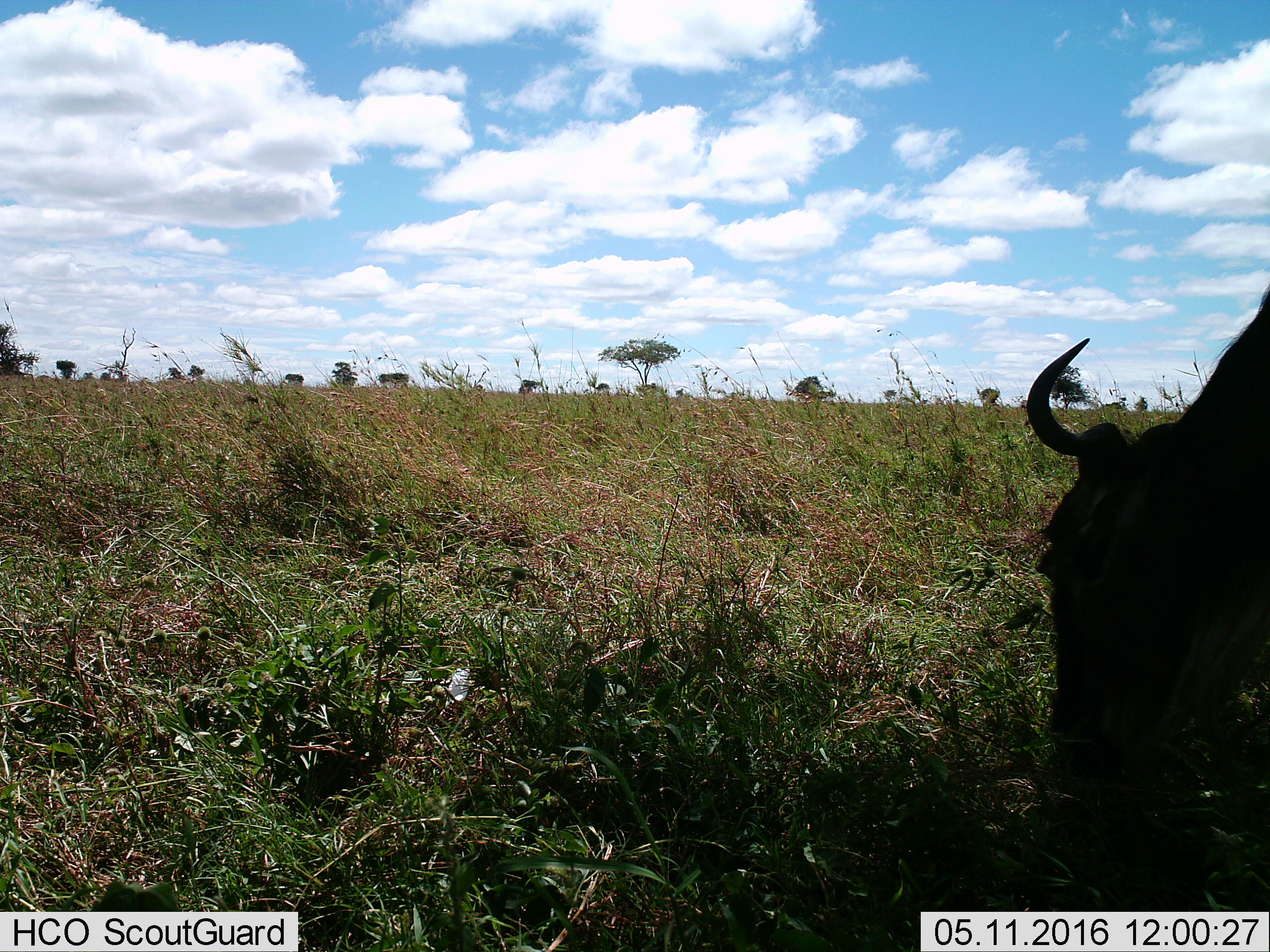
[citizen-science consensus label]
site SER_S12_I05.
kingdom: Animalia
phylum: Chordata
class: Mammalia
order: Artiodactyla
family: Bovidae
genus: Connochaetes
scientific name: Connochaetes taurinus taurinus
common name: blue wildebeest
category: wildebeestblue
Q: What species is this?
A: Wildebeestblue (blue wildebeest) (Connochaetes taurinus taurinus).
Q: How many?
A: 1.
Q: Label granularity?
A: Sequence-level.